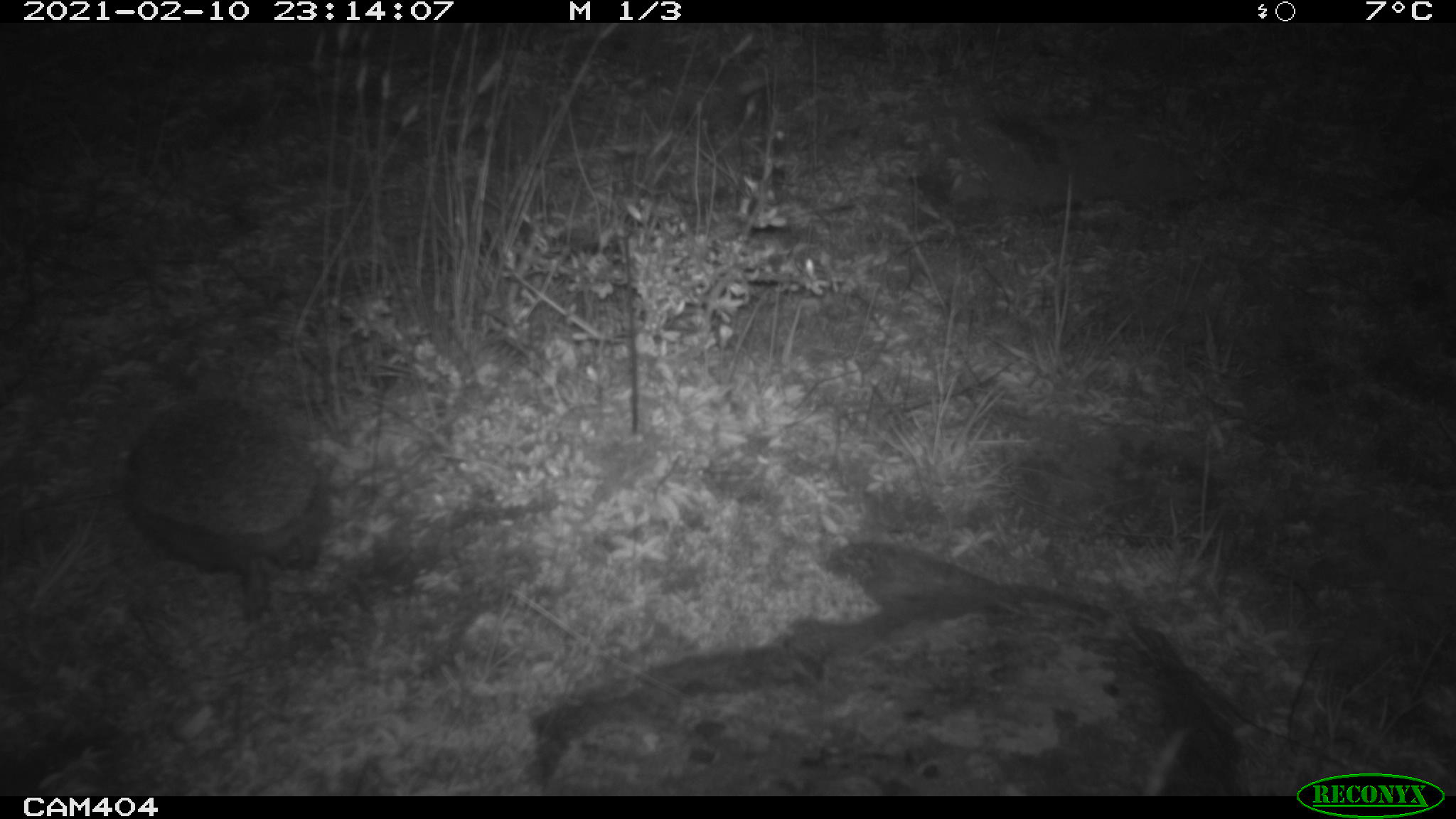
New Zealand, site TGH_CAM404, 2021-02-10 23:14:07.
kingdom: Animalia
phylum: Chordata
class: Mammalia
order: Eulipotyphla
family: Erinaceidae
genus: Erinaceus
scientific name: Erinaceus europaeus europaeus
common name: european hedgehog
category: hedgehog